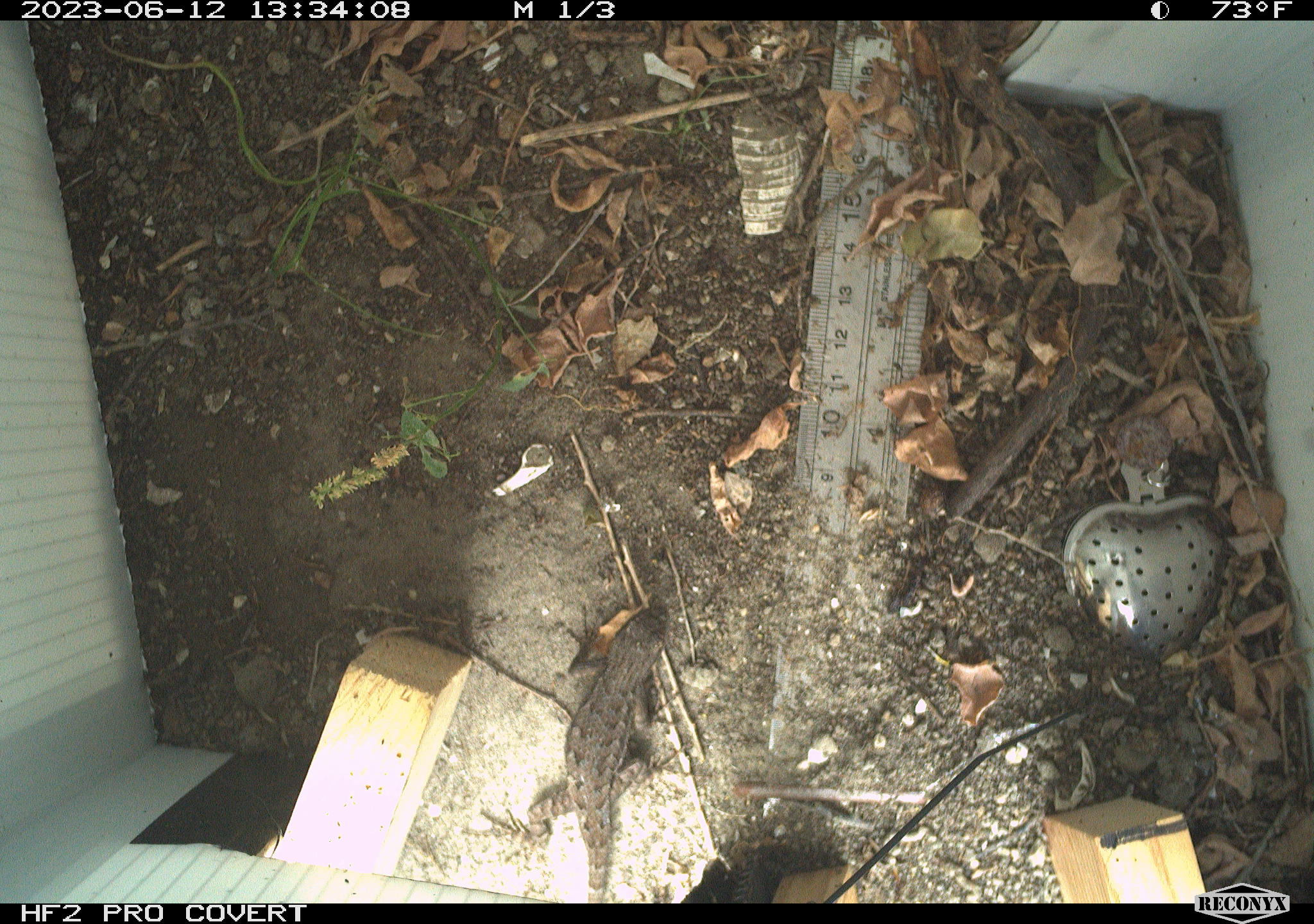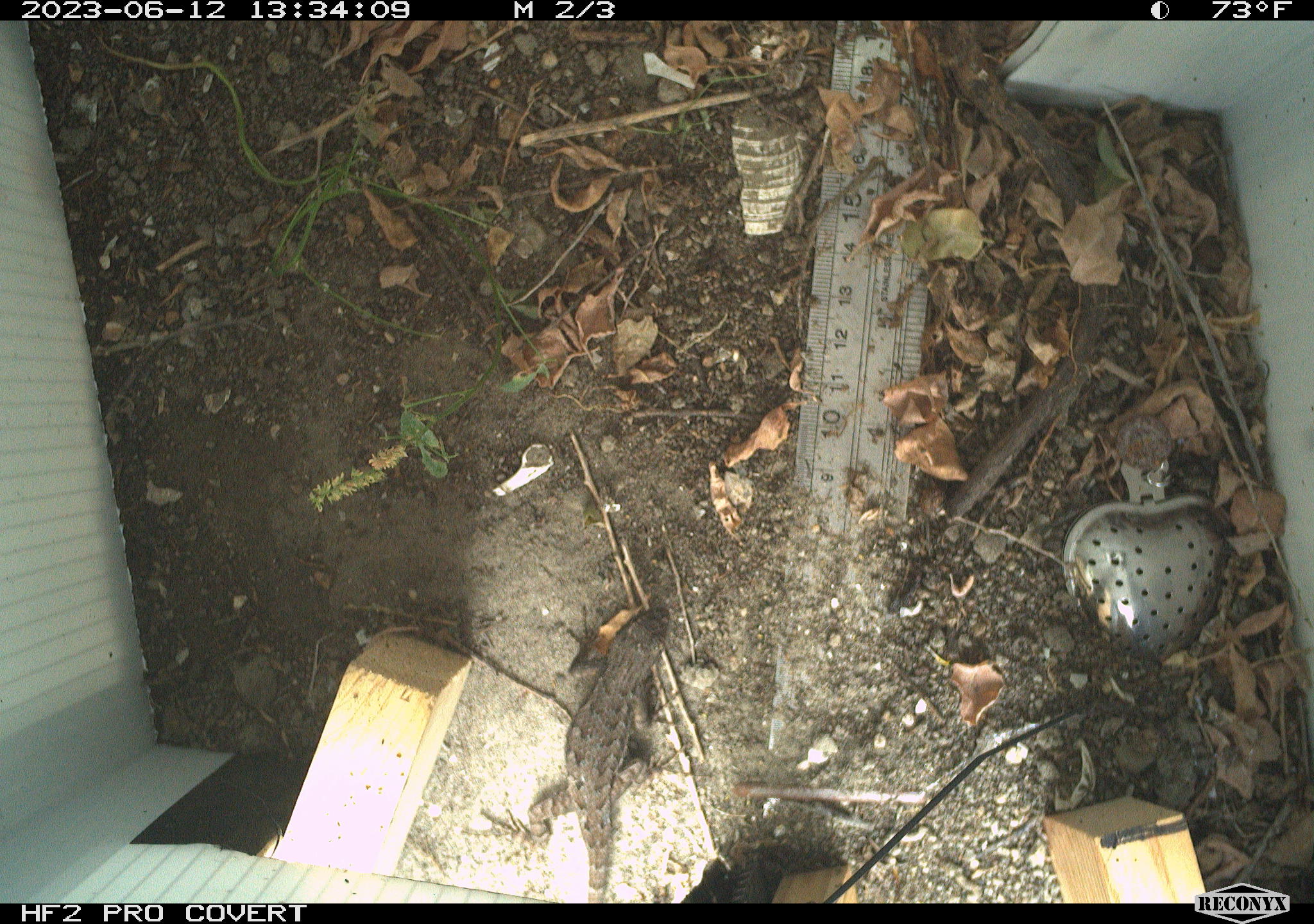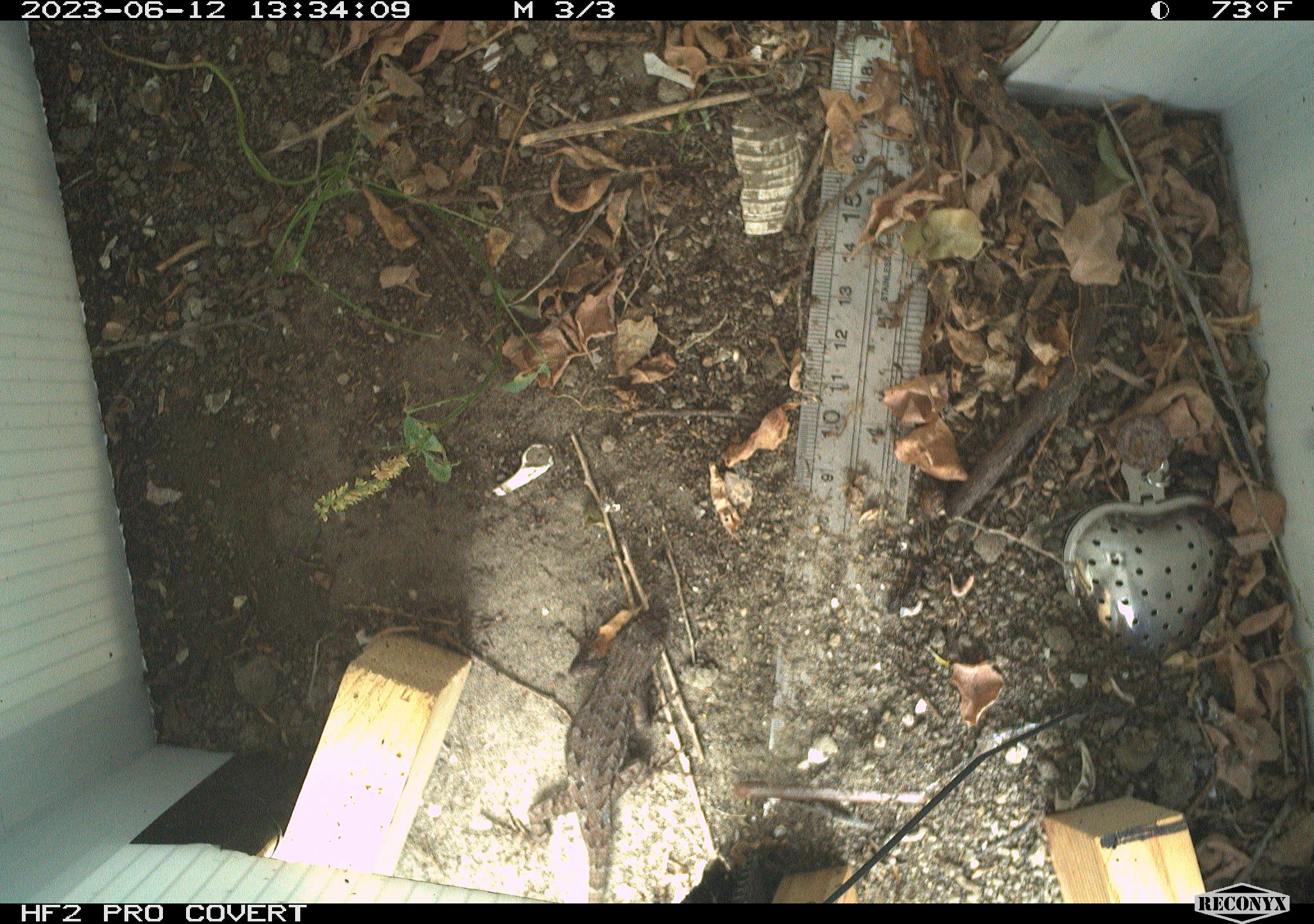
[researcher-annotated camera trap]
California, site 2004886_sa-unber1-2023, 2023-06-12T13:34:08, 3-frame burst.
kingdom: Animalia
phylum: Chordata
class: Reptilia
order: Squamata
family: Phrynosomatidae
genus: Sceloporus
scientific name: Sceloporus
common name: spiny lizards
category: sceloporus species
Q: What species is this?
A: Sceloporus species (spiny lizards) (Sceloporus).